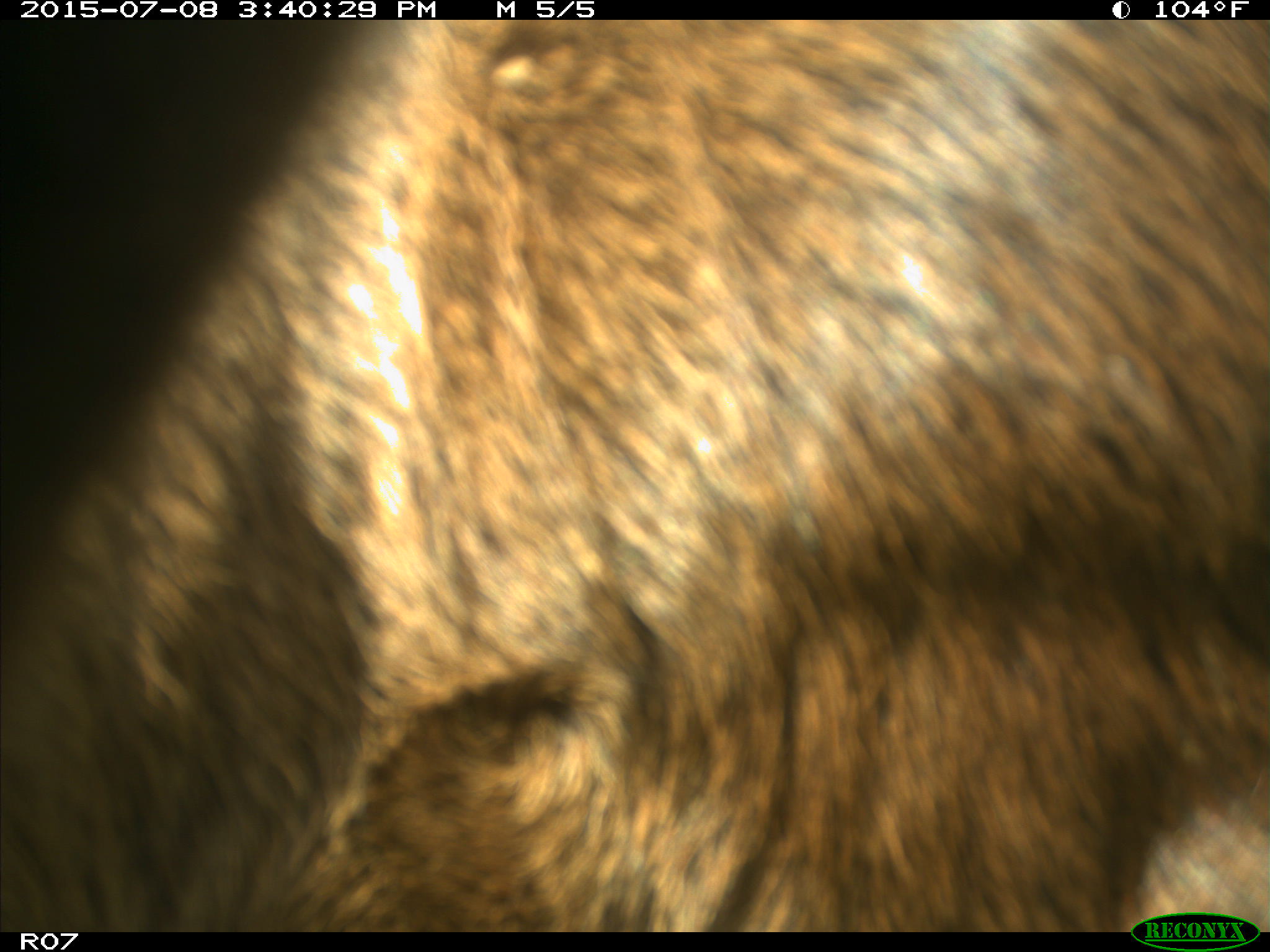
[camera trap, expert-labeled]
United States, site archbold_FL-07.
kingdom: Animalia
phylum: Chordata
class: Mammalia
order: Artiodactyla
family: Bovidae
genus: Bos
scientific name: Bos taurus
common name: domestic cow